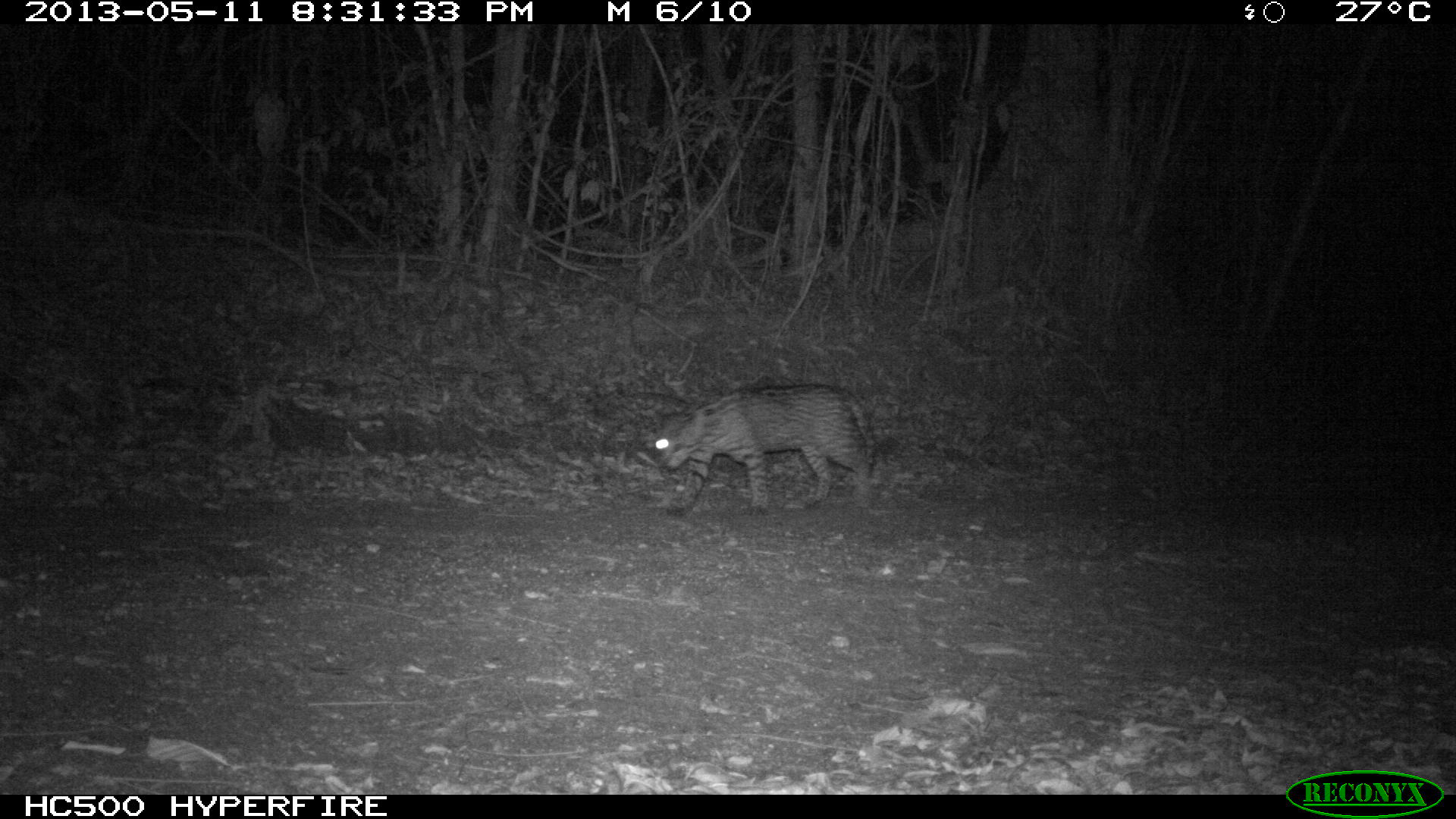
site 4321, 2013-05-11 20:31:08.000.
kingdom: Animalia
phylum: Chordata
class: Mammalia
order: Carnivora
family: Felidae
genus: Leopardus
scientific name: Leopardus pardalis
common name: ocelot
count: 1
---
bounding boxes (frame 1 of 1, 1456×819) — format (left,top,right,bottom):
leopardus pardalis: (655,383,870,514)